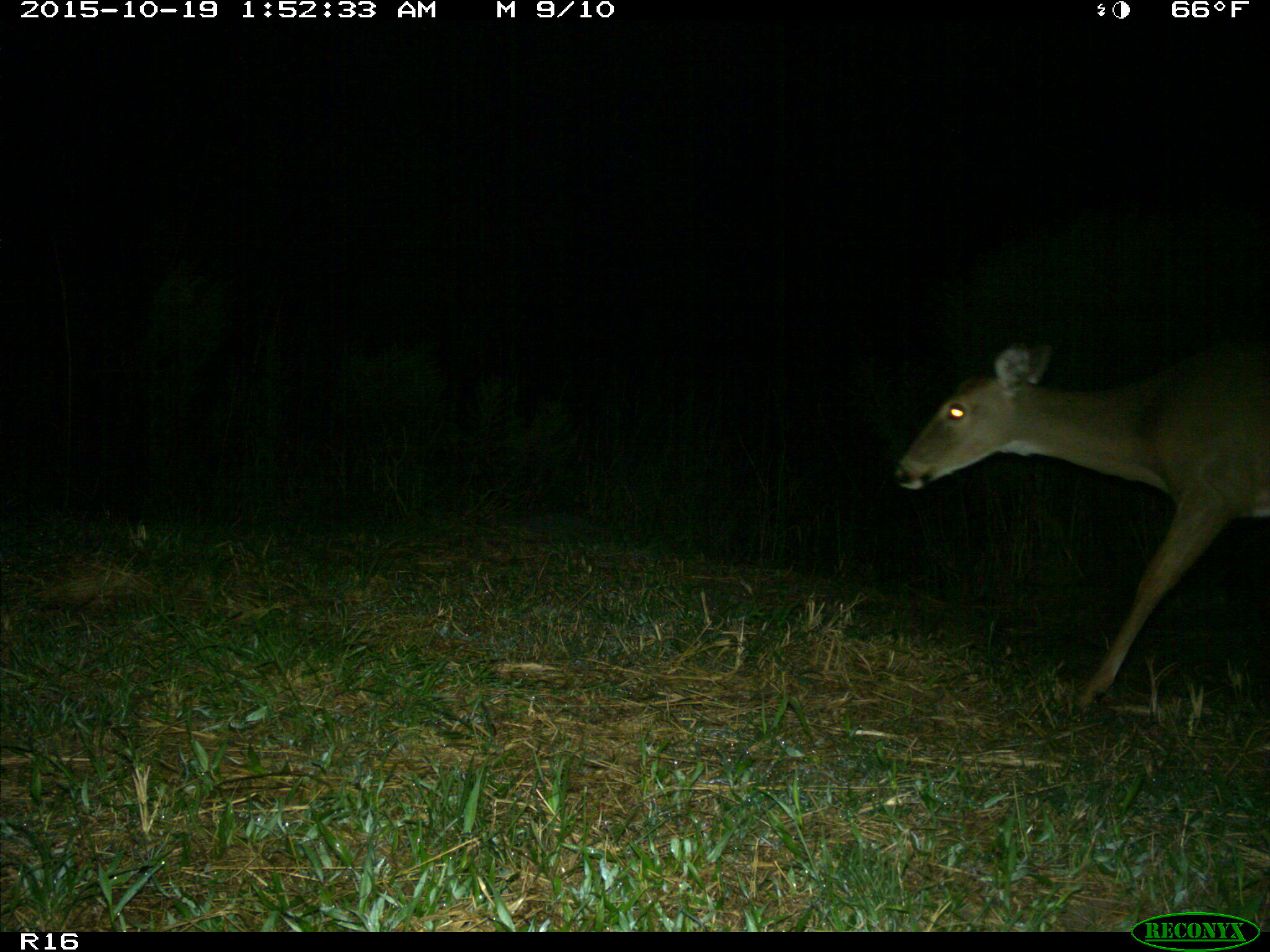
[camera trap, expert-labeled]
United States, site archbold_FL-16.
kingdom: Animalia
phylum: Chordata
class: Mammalia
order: Artiodactyla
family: Cervidae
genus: Odocoileus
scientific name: Odocoileus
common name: deer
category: unidentified deer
Unidentified deer (deer) (Odocoileus).